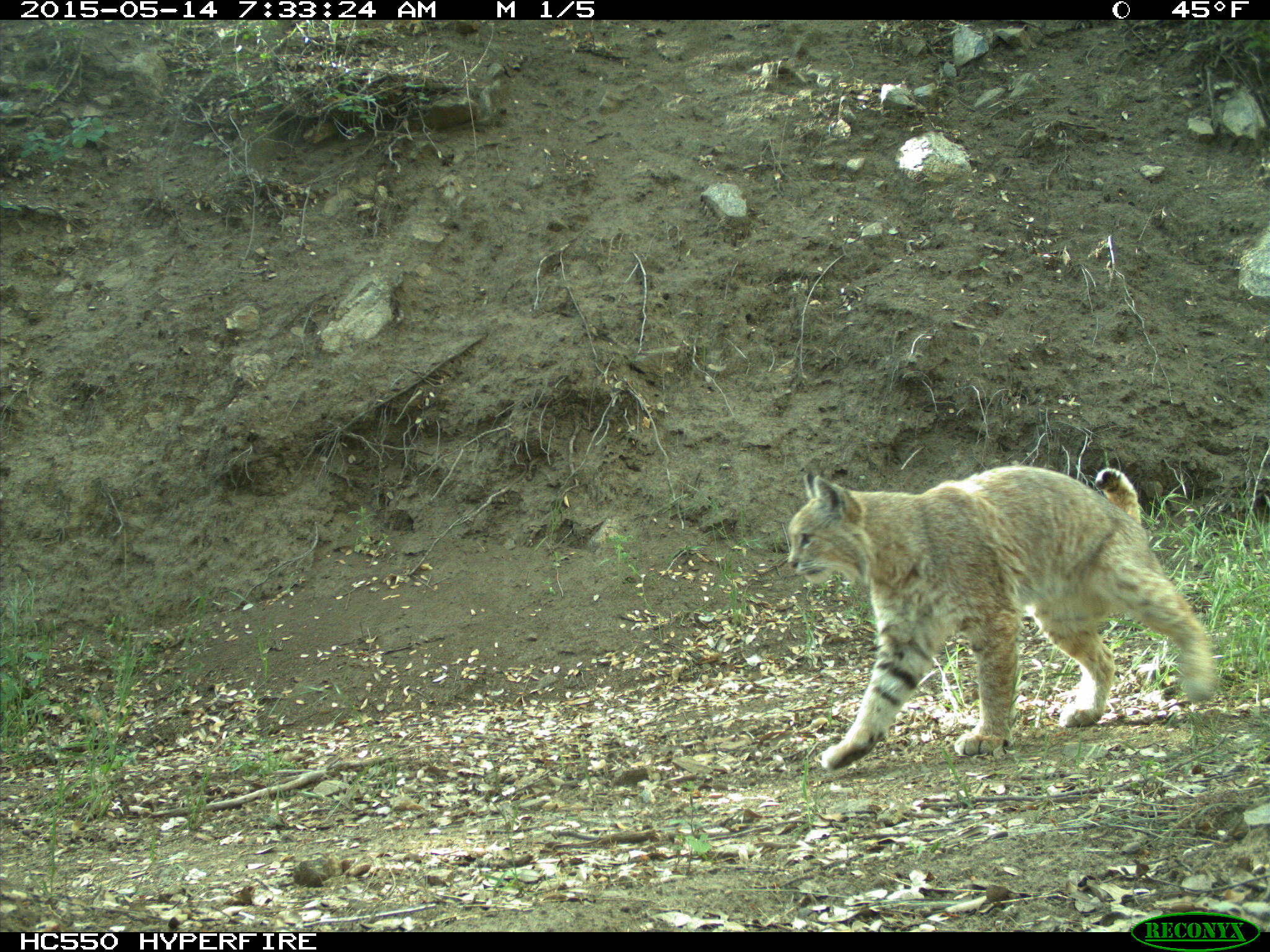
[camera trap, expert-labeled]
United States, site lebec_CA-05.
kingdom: Animalia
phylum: Chordata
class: Mammalia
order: Carnivora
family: Felidae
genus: Lynx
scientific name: Lynx rufus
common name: bobcat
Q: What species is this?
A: Lynx rufus (bobcat).